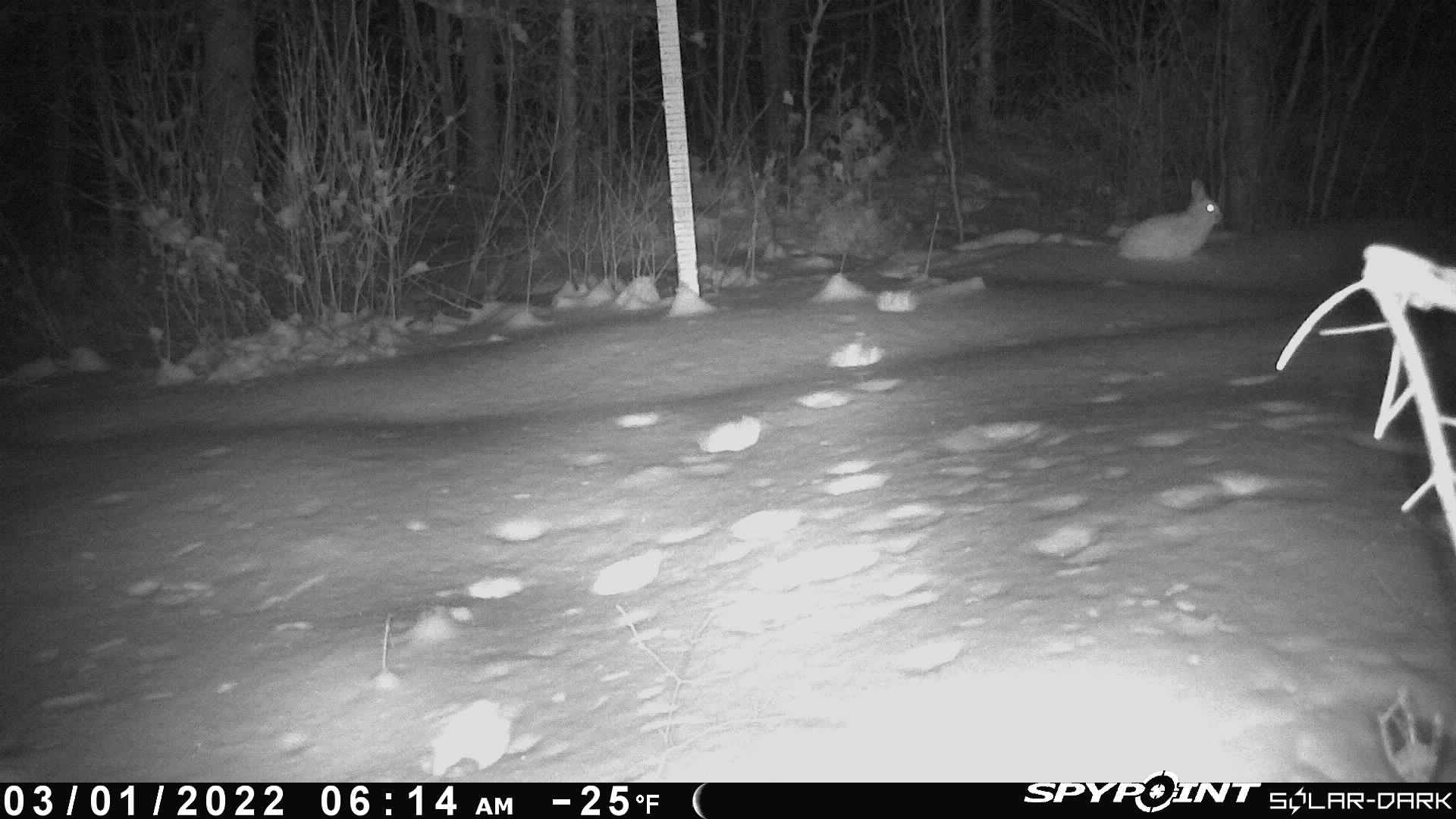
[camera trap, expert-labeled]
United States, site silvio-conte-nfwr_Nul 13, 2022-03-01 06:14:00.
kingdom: Animalia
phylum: Chordata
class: Mammalia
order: Lagomorpha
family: Leporidae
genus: Lepus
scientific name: Lepus americanus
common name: snowshoe hare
Snowshoe hare (Lepus americanus).